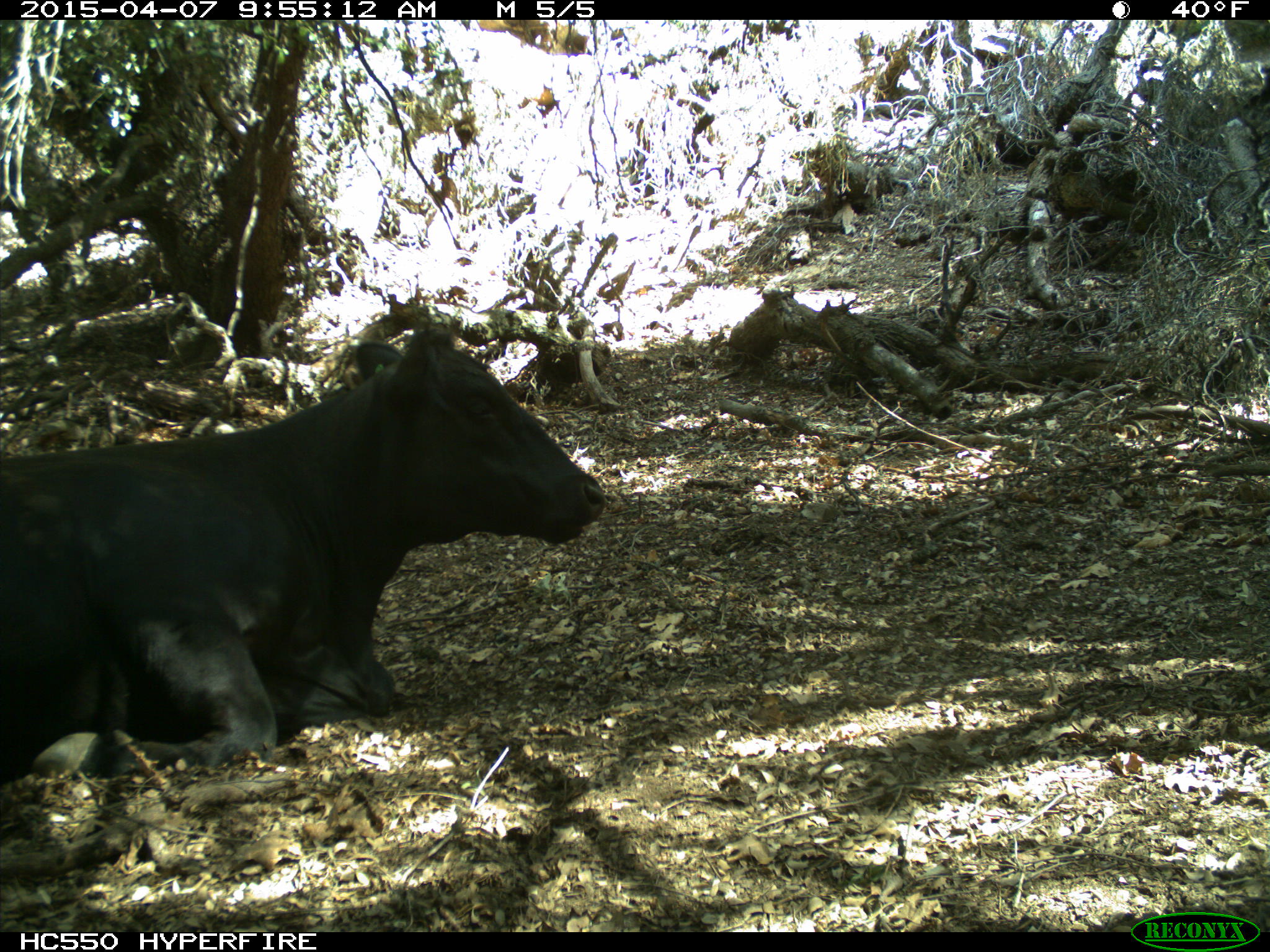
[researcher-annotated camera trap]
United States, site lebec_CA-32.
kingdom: Animalia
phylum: Chordata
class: Mammalia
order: Artiodactyla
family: Bovidae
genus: Bos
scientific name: Bos taurus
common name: domestic cow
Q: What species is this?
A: Bos taurus (domestic cow).